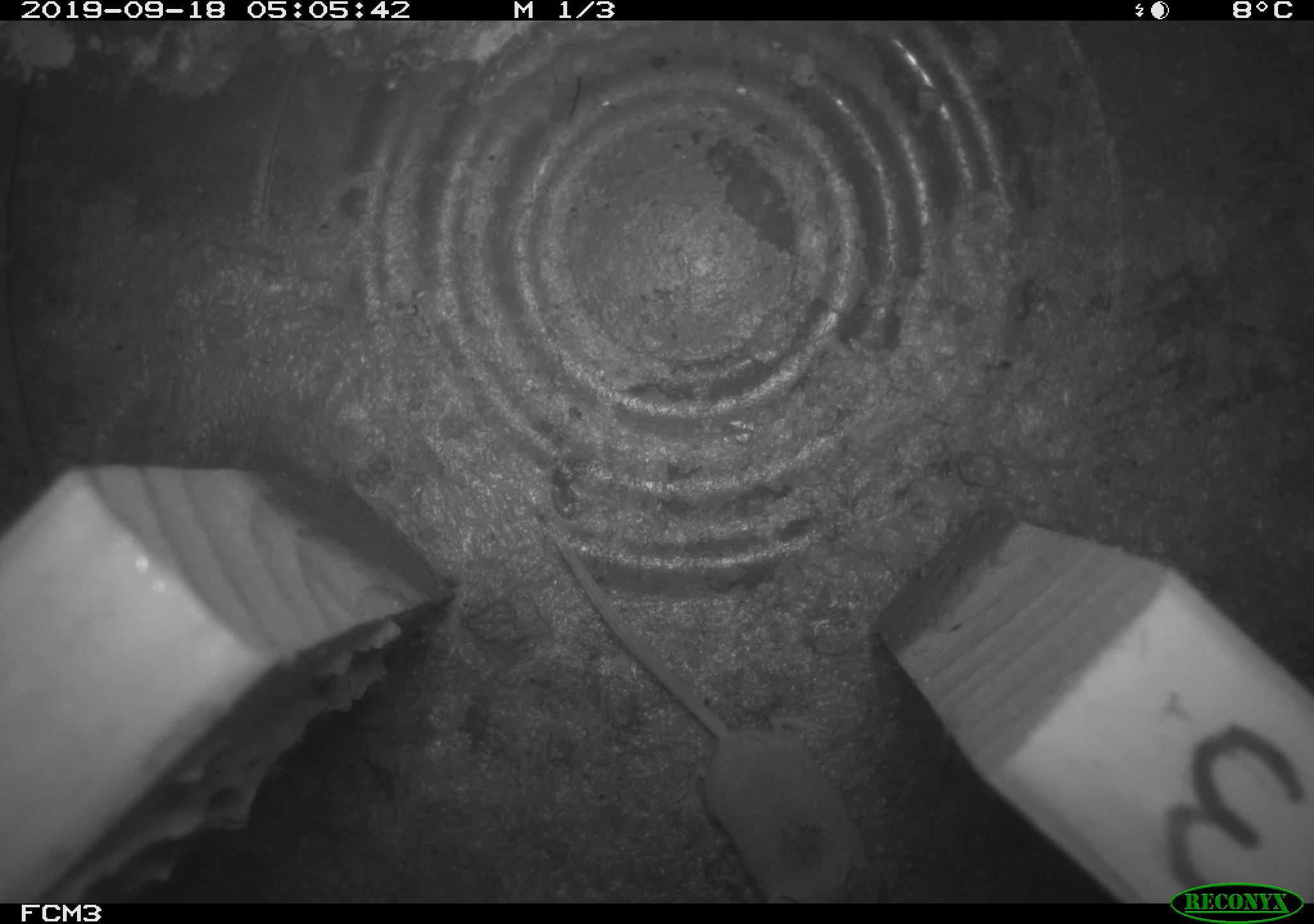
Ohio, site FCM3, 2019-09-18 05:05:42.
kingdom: Animalia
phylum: Chordata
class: Mammalia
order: Eulipotyphla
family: Soricidae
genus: Sorex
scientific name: Sorex cinereus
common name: masked shrew